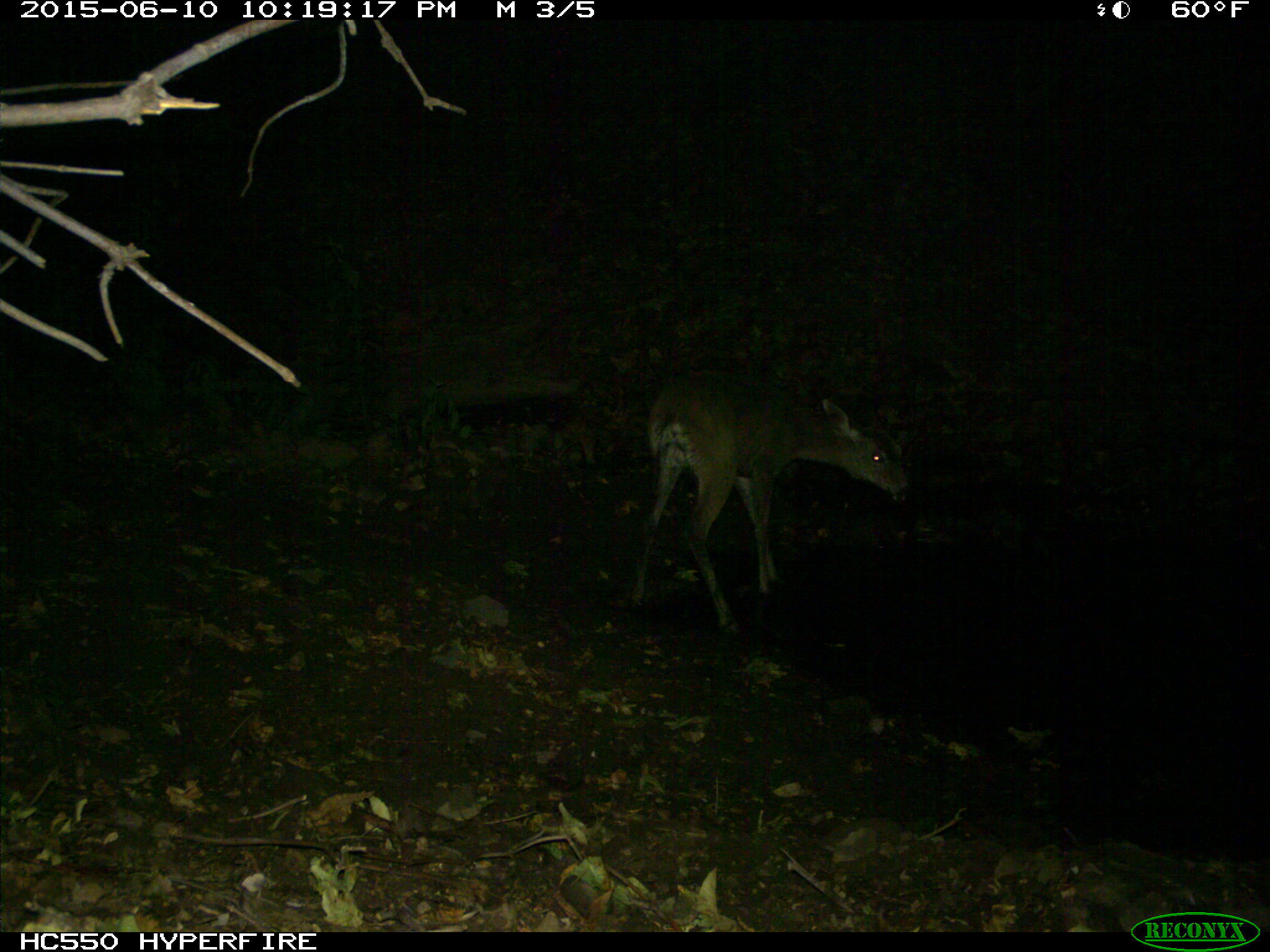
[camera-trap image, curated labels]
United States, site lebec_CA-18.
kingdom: Animalia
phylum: Chordata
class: Mammalia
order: Artiodactyla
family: Cervidae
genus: Odocoileus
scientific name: Odocoileus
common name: deer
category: unidentified deer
Unidentified deer (deer) (Odocoileus).